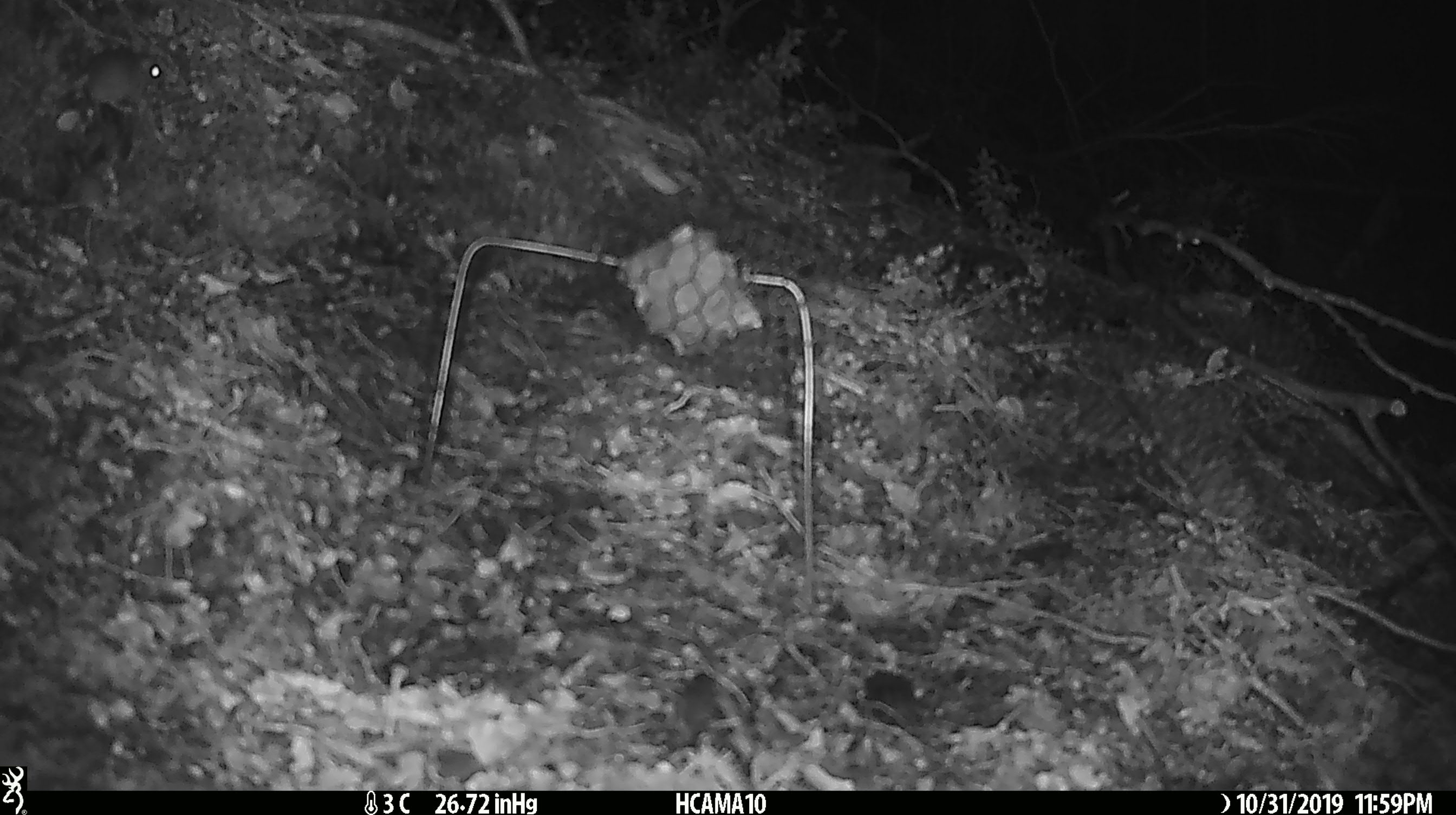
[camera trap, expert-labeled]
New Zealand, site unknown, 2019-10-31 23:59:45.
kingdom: Animalia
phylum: Chordata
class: Mammalia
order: Rodentia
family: Muridae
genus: Mus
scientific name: Mus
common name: mouse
Mouse (Mus).